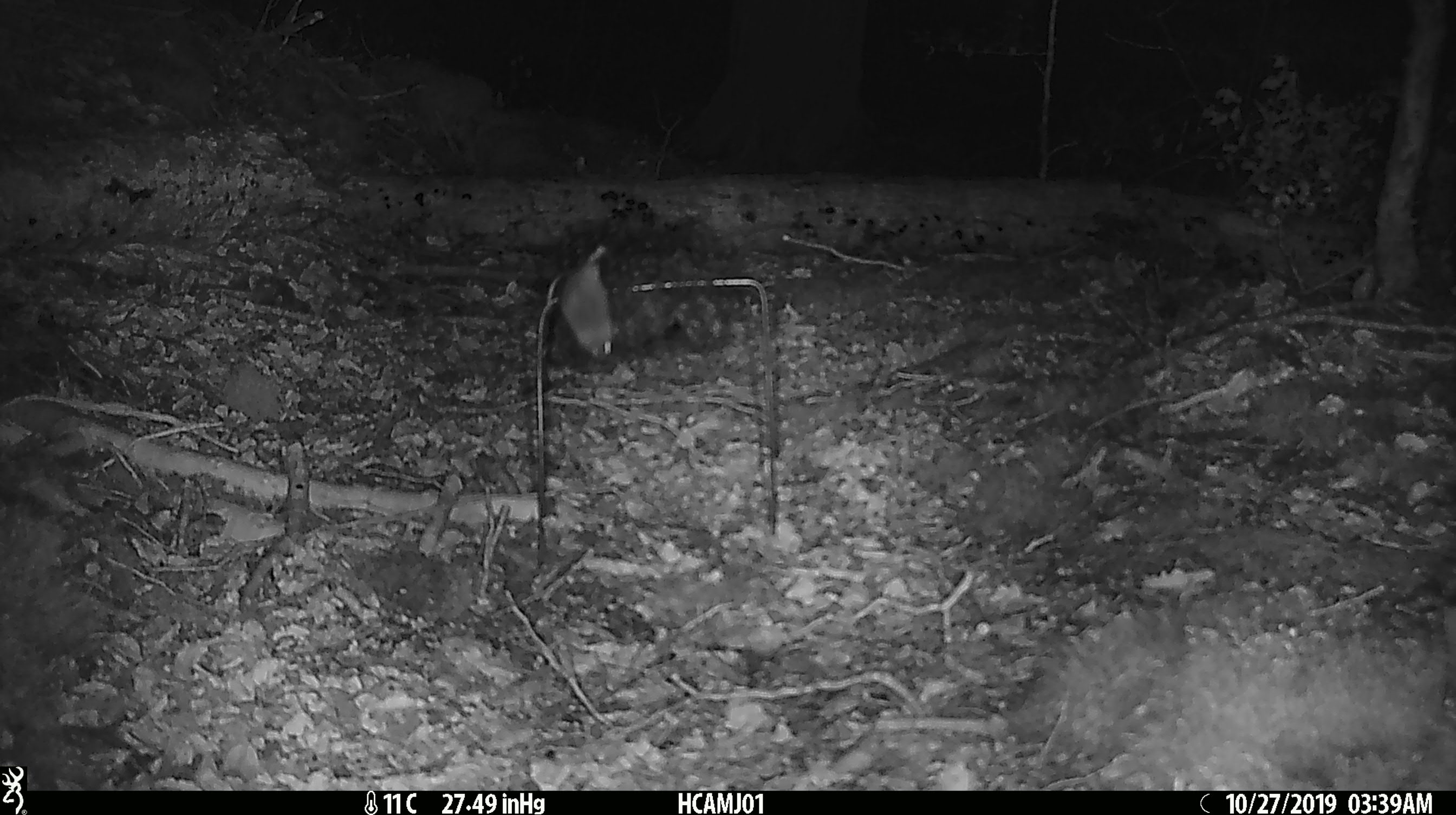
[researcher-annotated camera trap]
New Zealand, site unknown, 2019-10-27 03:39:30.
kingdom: Animalia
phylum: Chordata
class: Mammalia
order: Rodentia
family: Muridae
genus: Mus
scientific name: Mus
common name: mouse